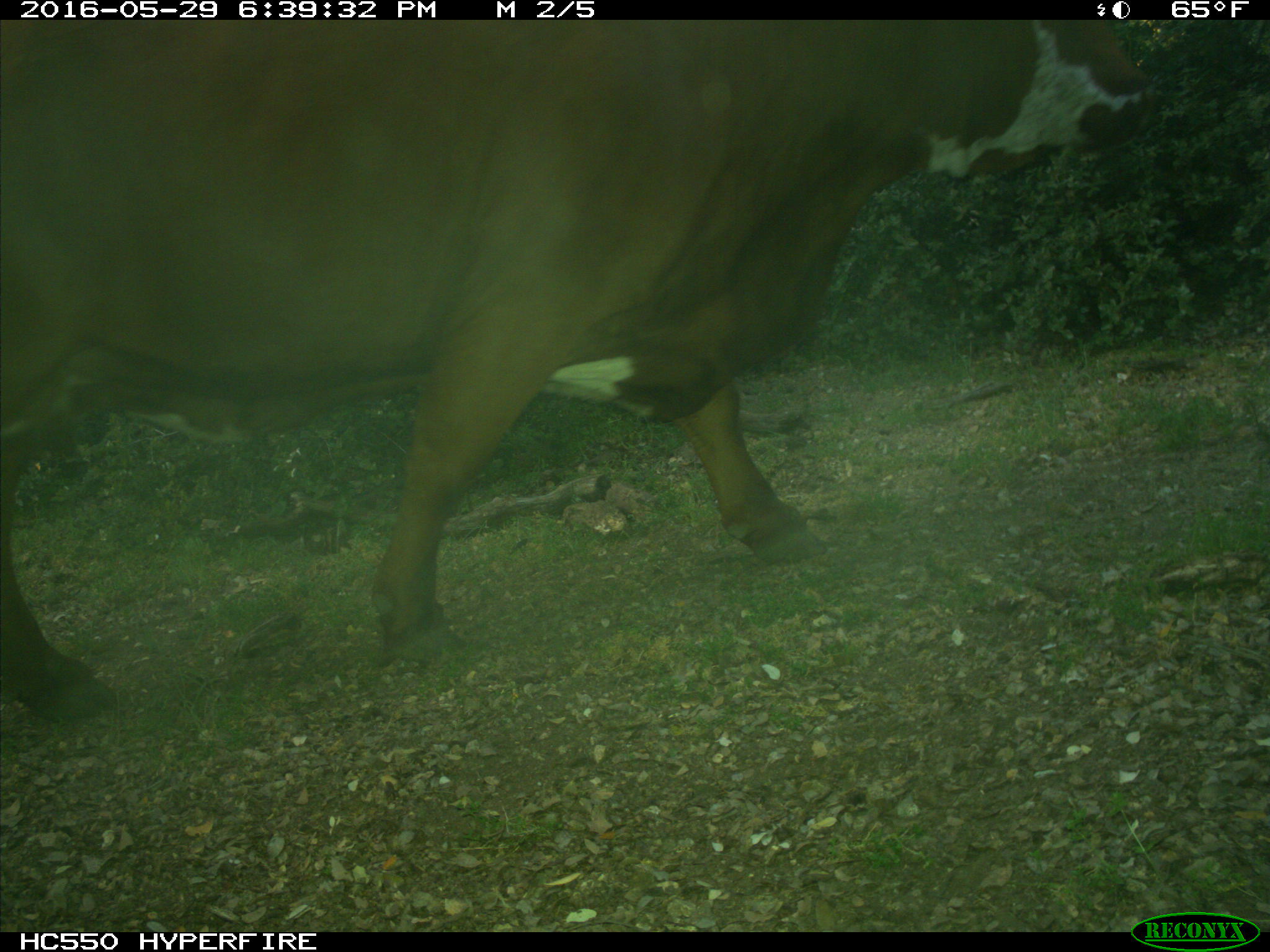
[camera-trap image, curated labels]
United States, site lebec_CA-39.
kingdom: Animalia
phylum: Chordata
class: Mammalia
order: Artiodactyla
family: Bovidae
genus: Bos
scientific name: Bos taurus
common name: domestic cow